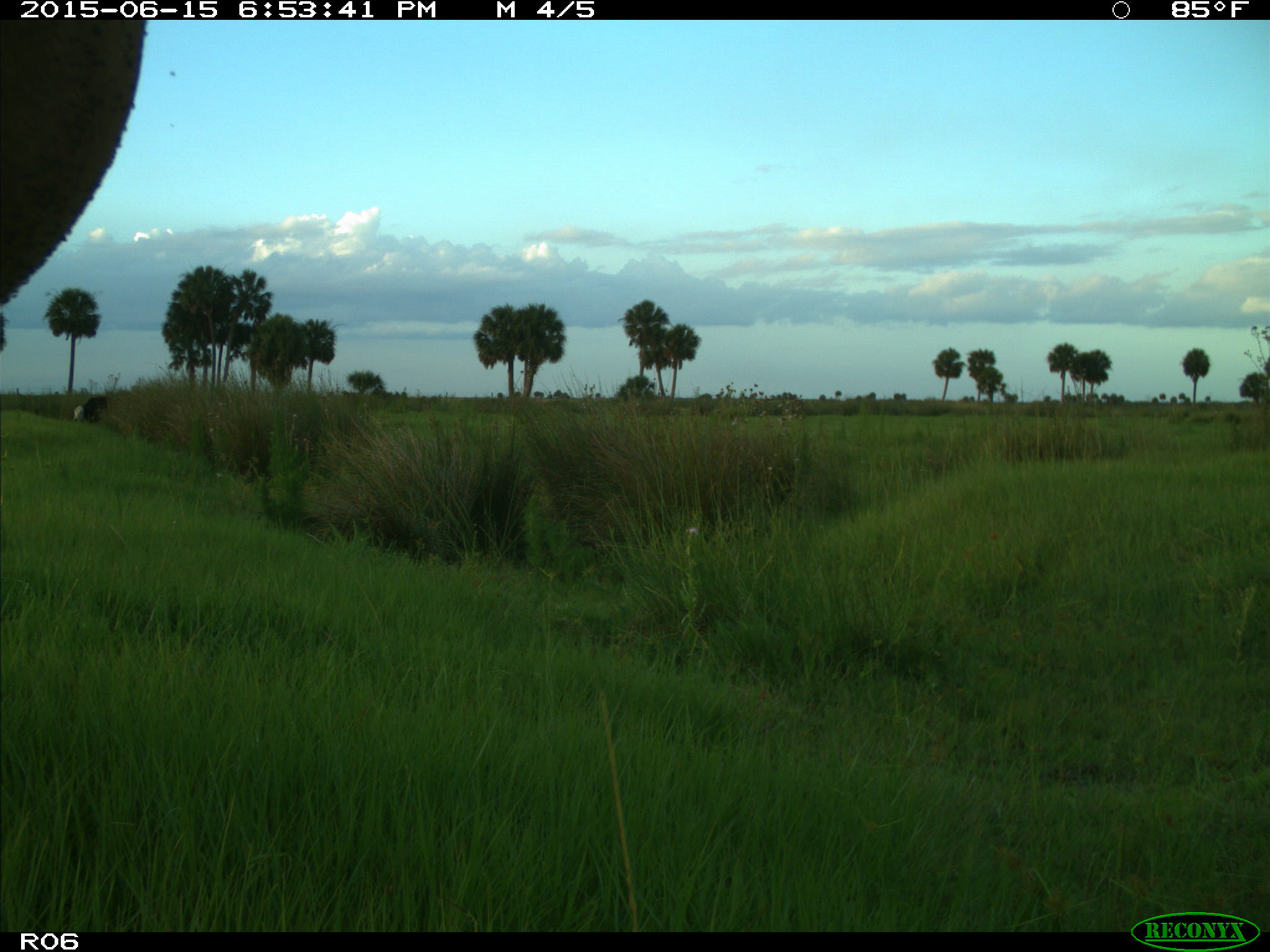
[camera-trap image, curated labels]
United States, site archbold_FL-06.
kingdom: Animalia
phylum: Chordata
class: Mammalia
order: Artiodactyla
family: Bovidae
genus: Bos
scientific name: Bos taurus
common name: domestic cow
Bos taurus (domestic cow).